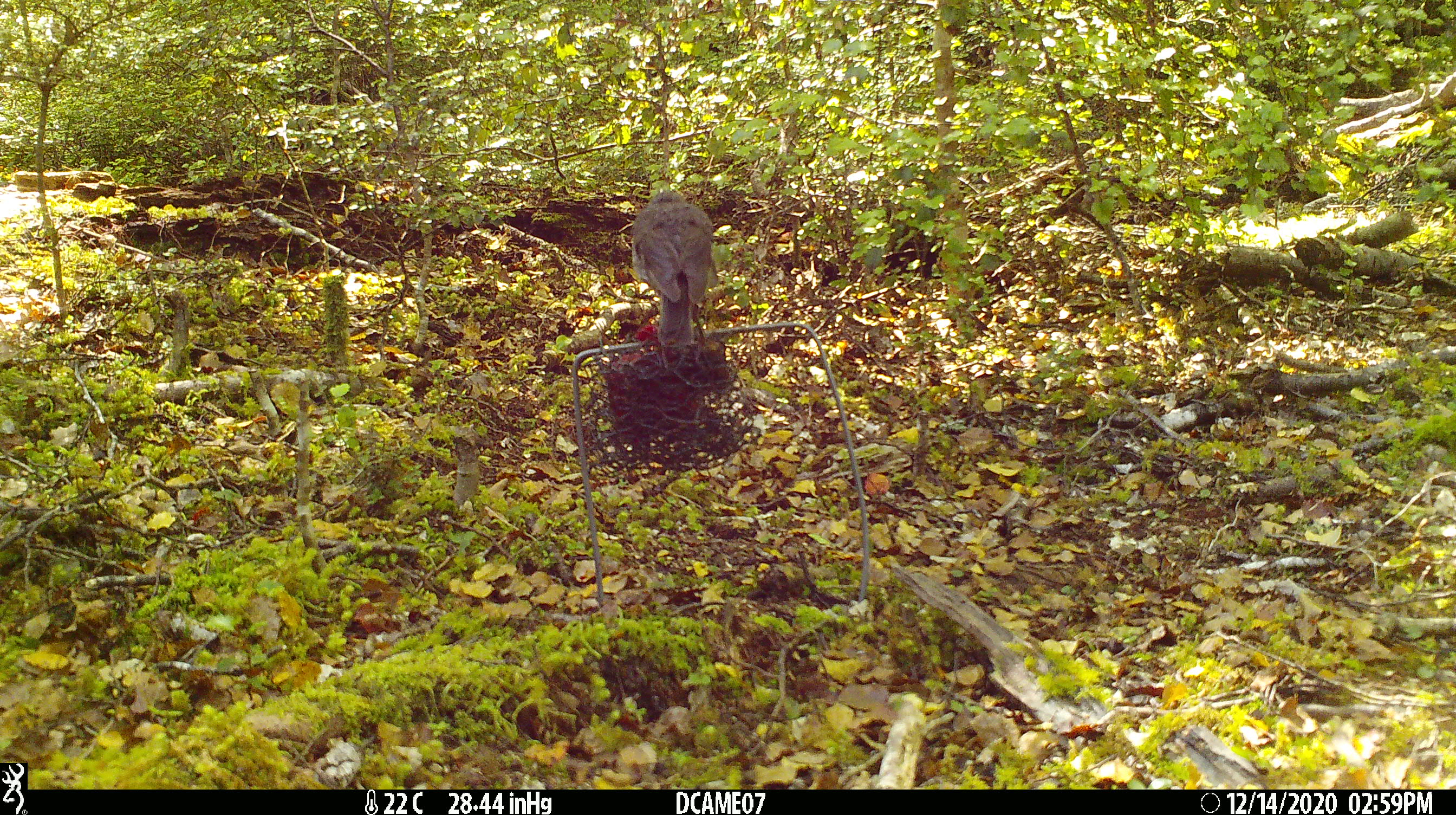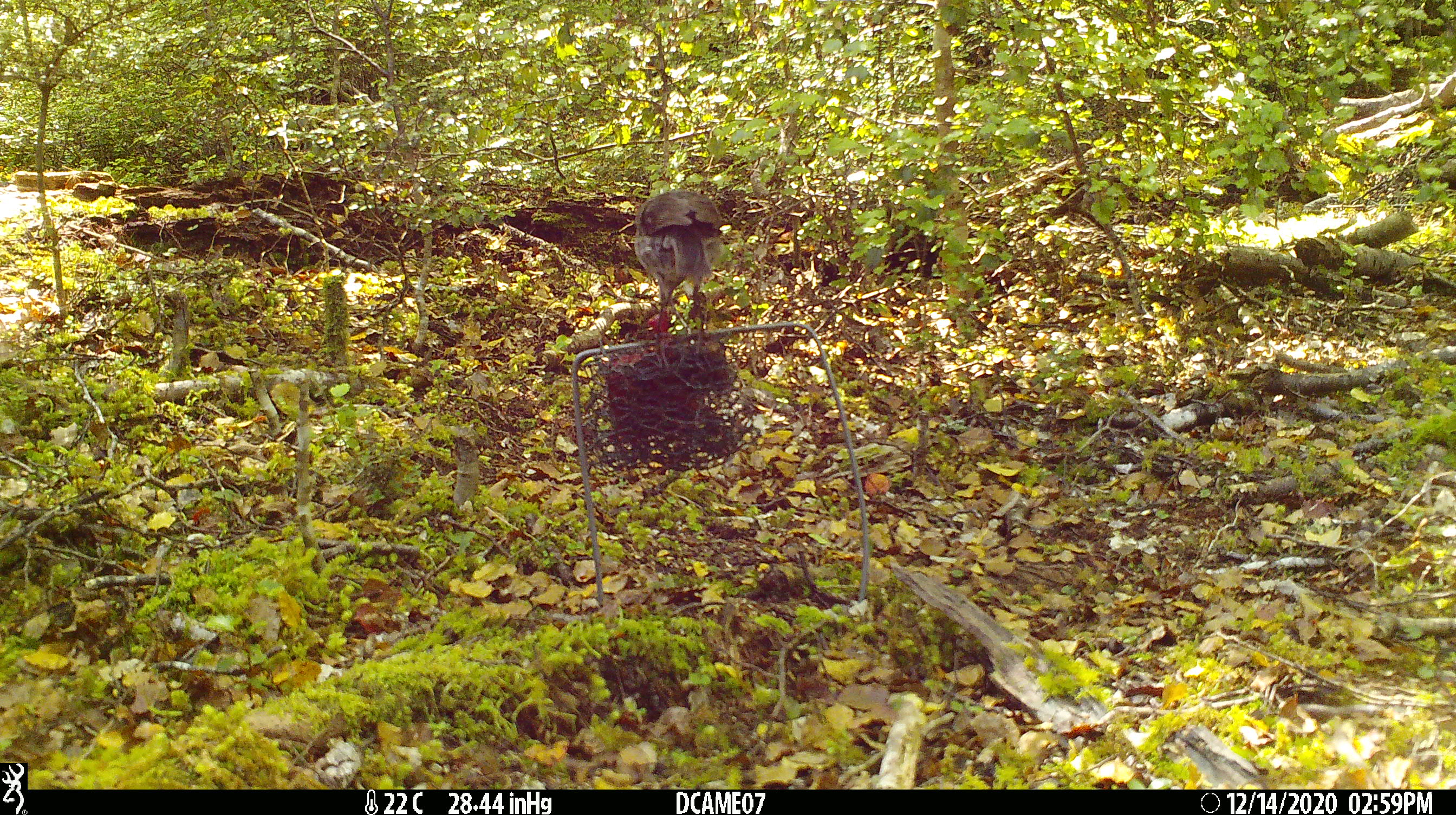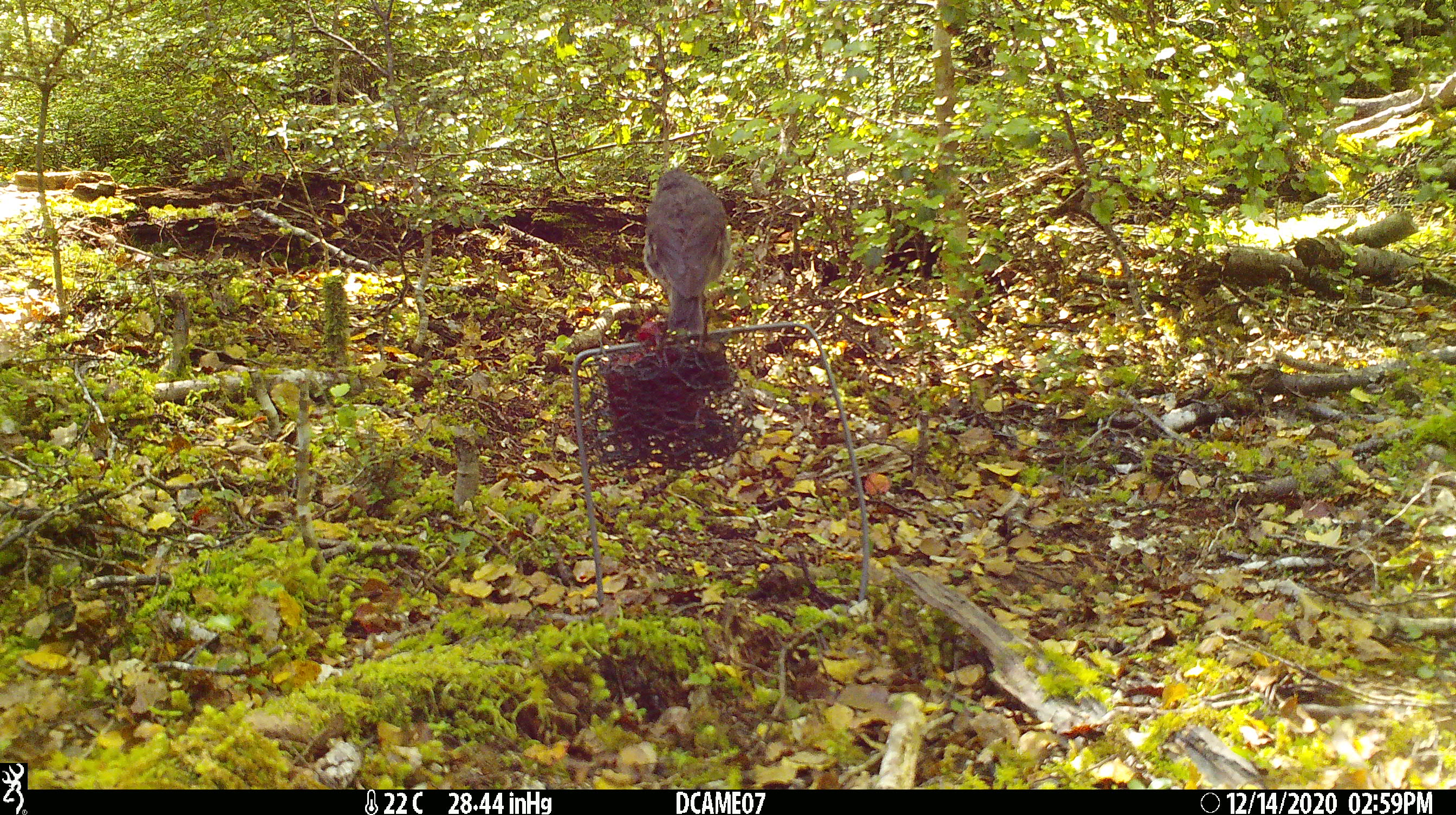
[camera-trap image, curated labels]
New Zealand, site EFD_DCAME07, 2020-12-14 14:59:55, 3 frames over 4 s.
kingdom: Animalia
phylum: Chordata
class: Aves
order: Passeriformes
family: Petroicidae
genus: Petroica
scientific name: Petroica australis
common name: new zealand robin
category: robin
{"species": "robin (new zealand robin) (Petroica australis)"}